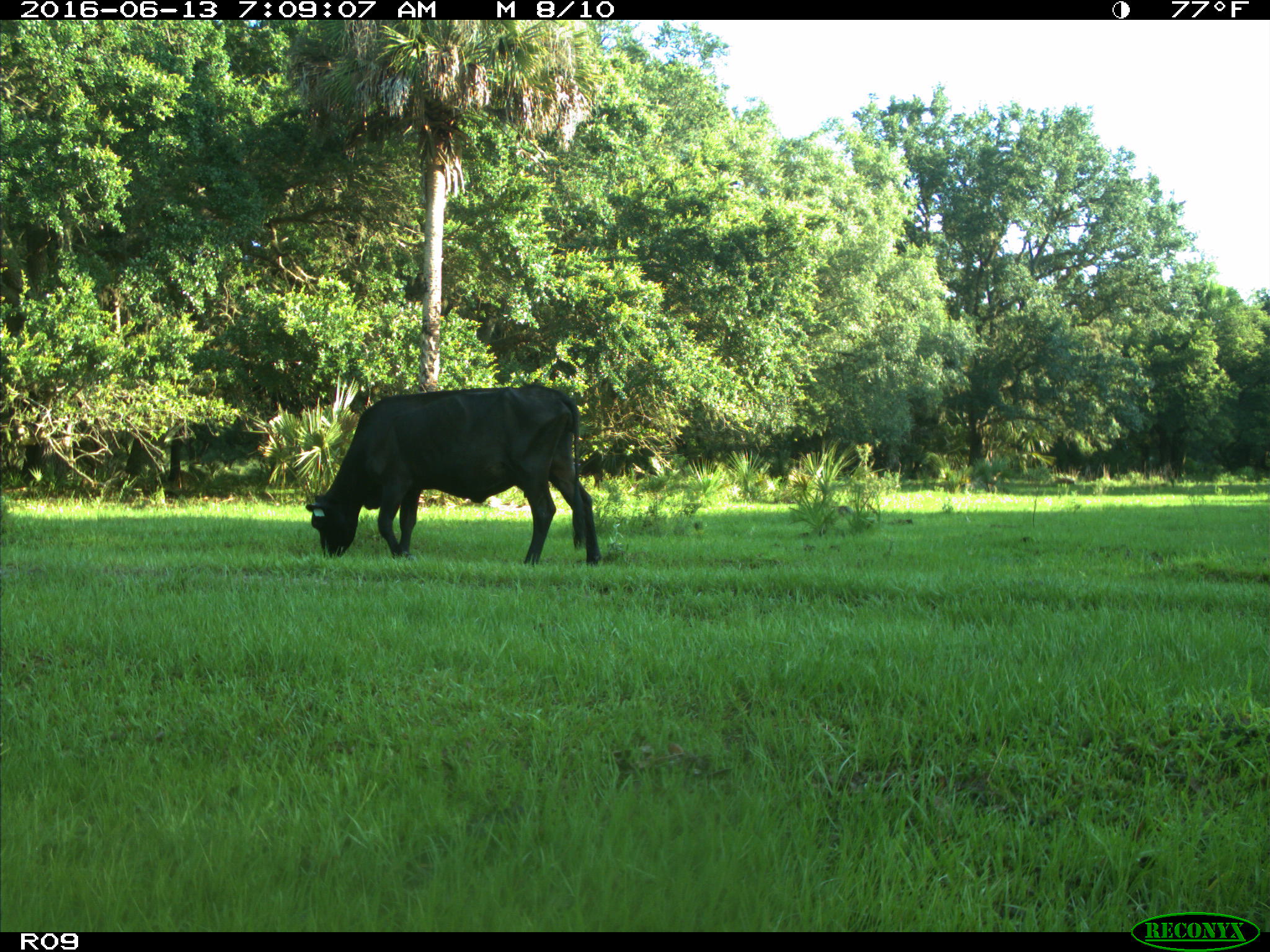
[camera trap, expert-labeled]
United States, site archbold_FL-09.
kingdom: Animalia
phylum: Chordata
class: Mammalia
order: Artiodactyla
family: Bovidae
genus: Bos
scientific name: Bos taurus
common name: domestic cow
Bos taurus (domestic cow).